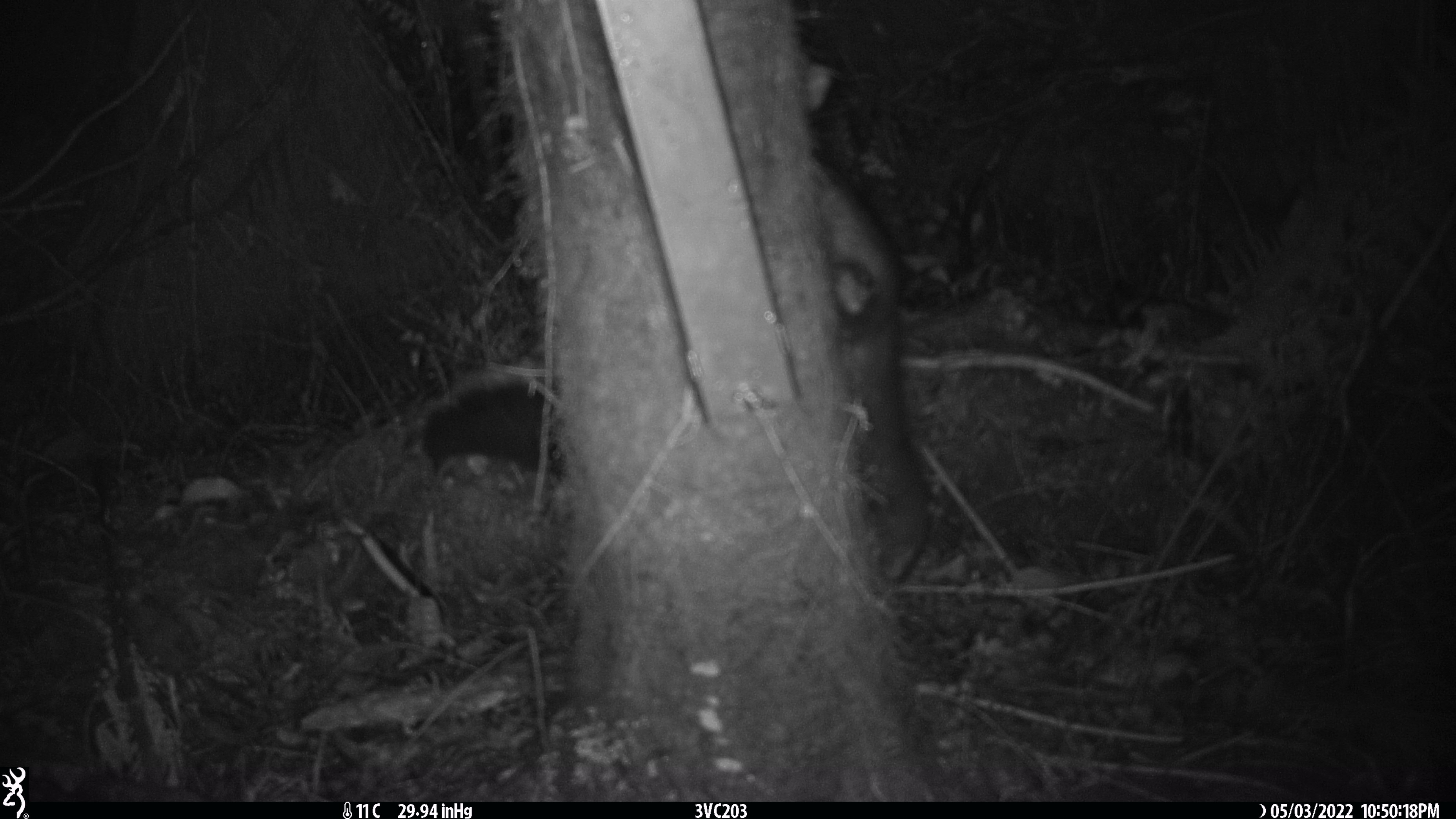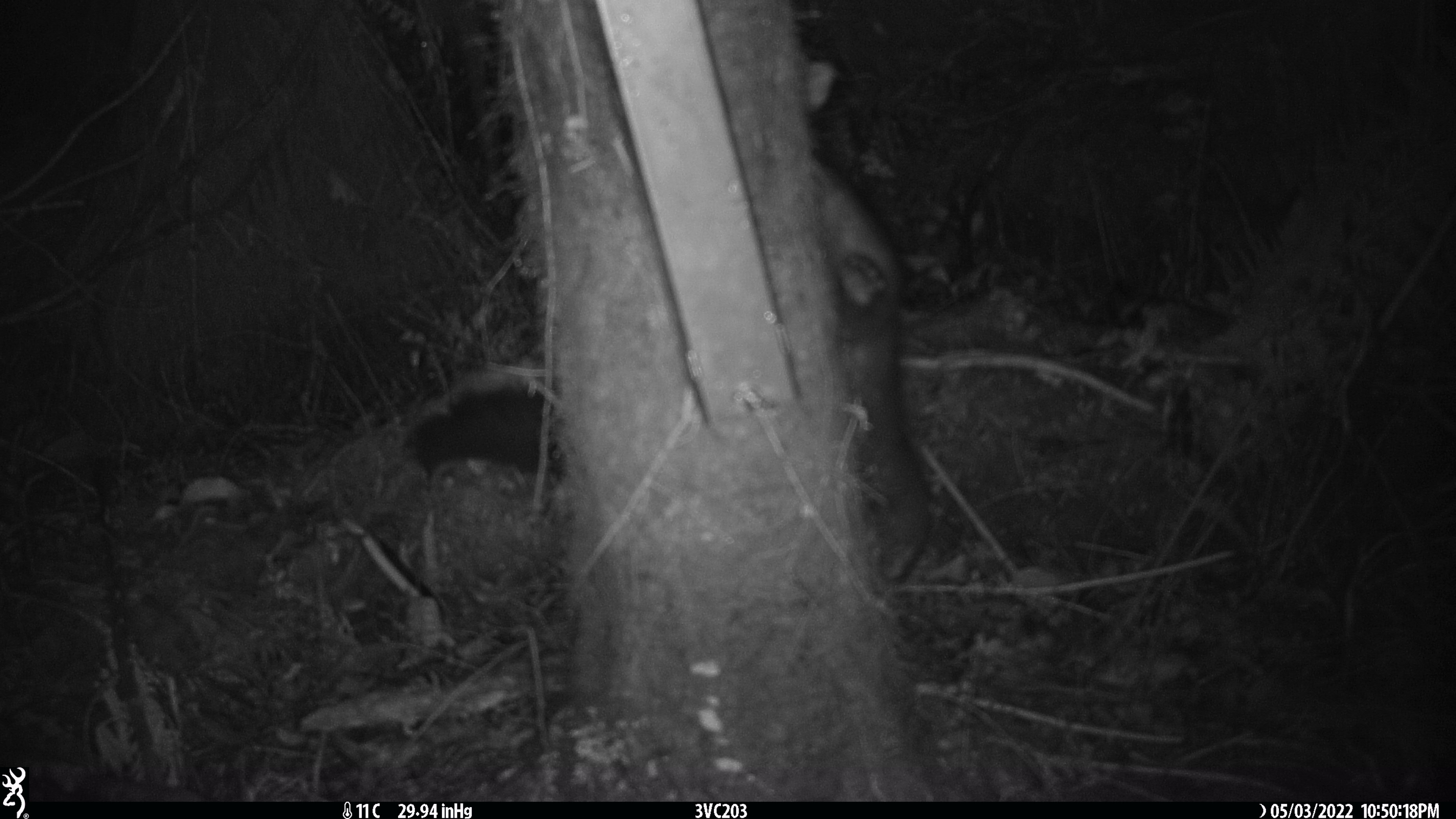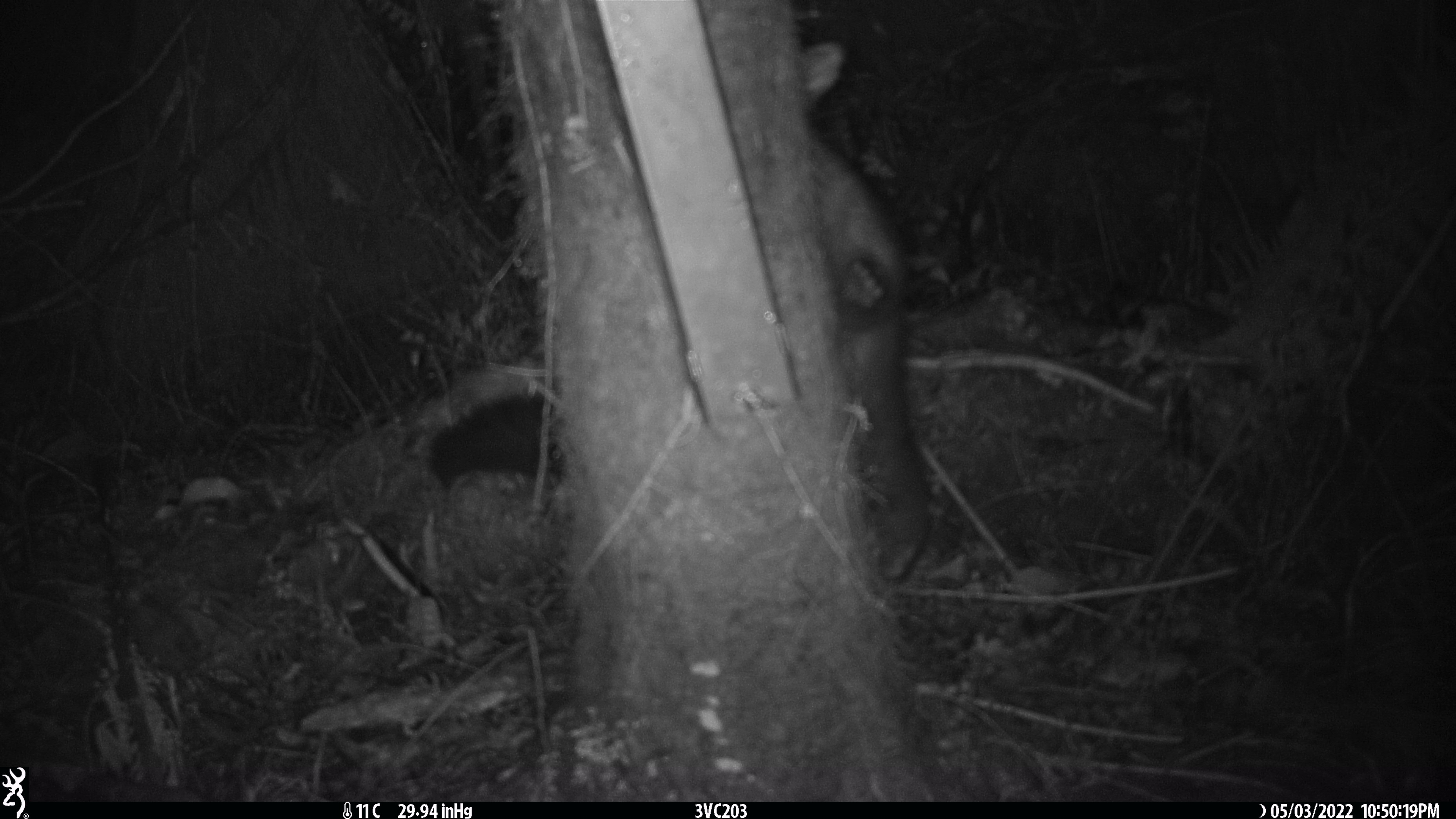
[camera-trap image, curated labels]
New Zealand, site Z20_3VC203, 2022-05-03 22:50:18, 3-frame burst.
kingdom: Animalia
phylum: Chordata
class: Mammalia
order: Diprotodontia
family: Phalangeridae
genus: Trichosurus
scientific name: Trichosurus vulpecula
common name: common brushtail possum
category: possum